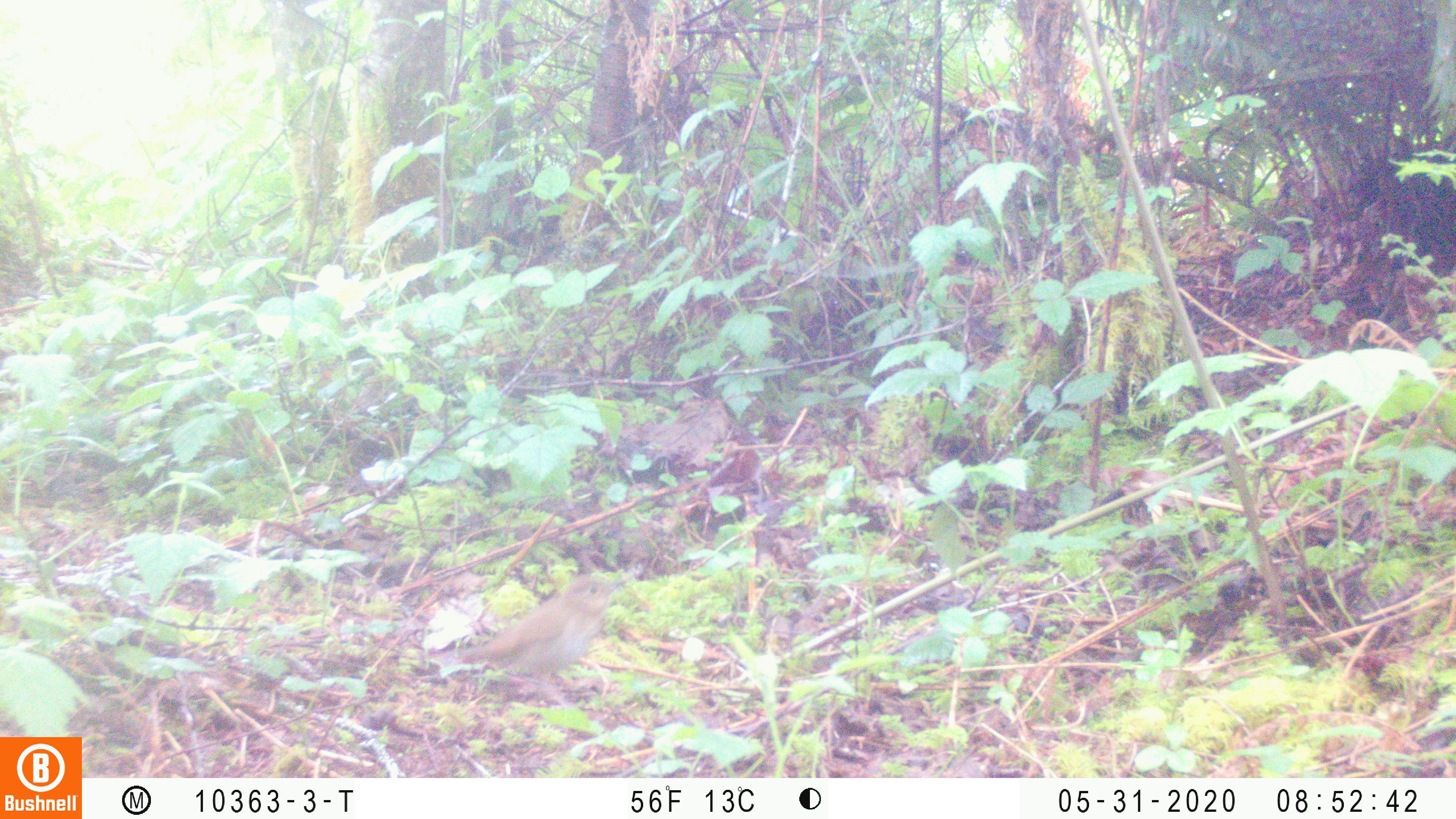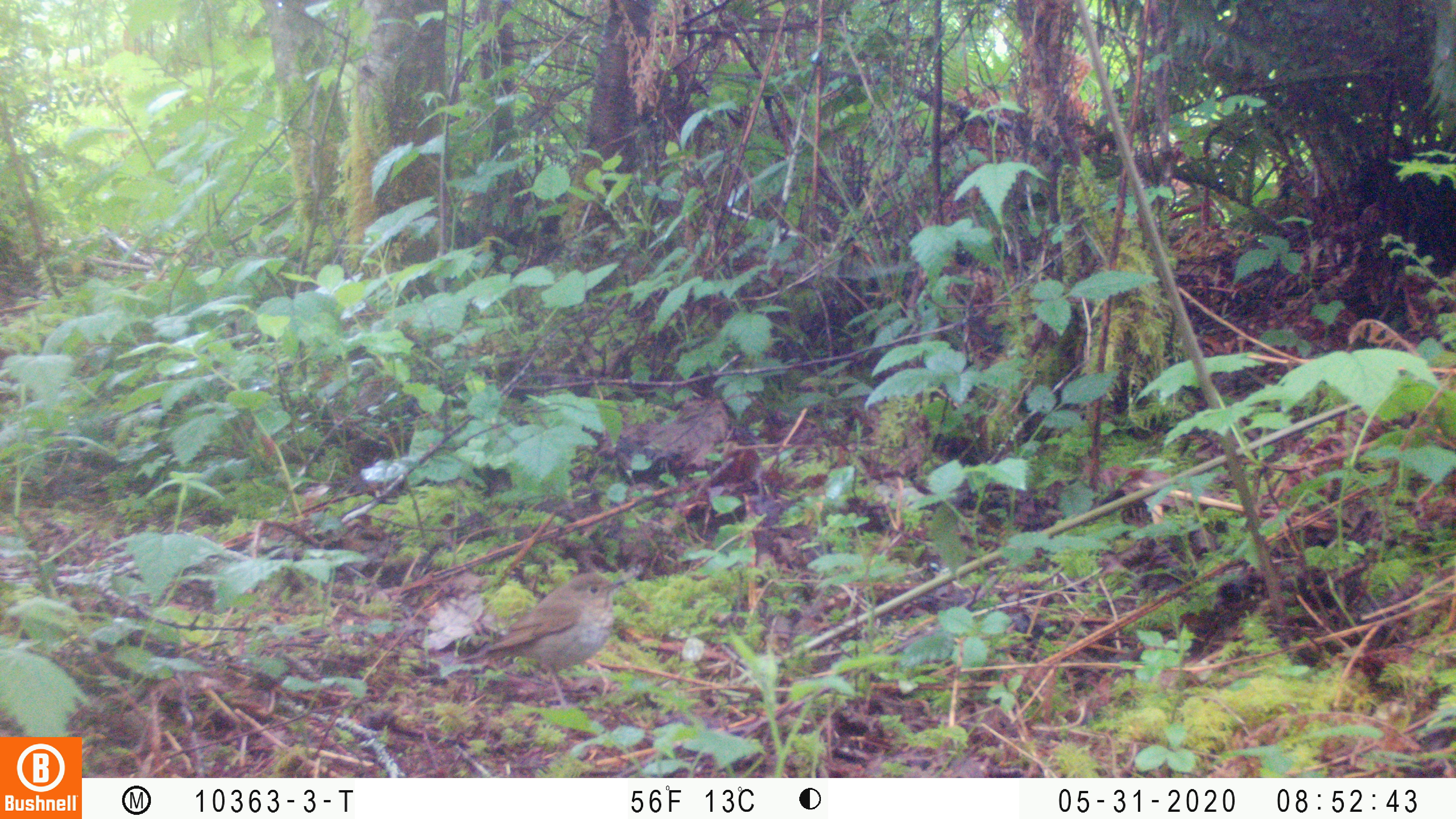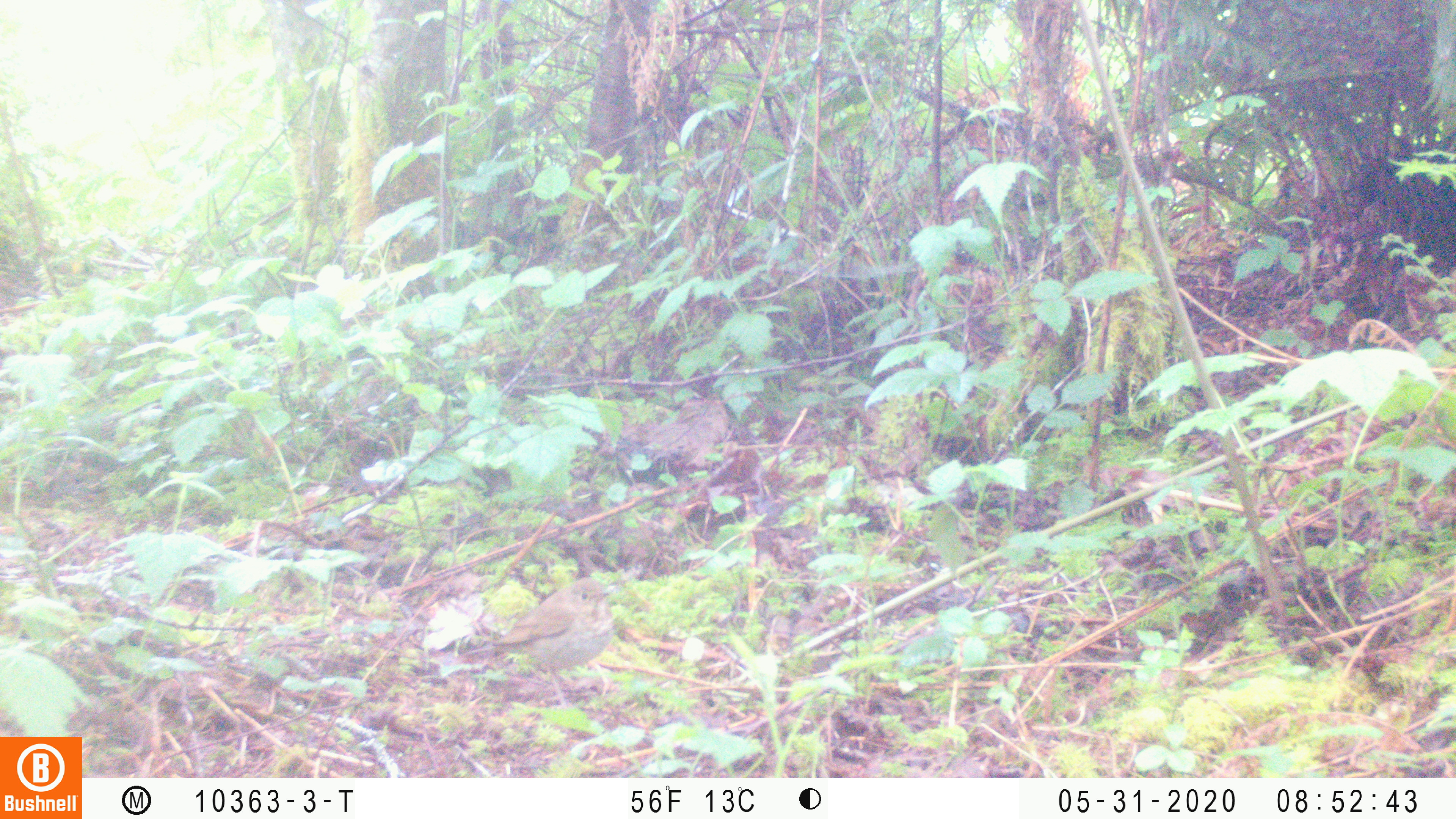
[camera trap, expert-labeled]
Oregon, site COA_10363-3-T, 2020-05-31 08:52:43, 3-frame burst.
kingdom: Animalia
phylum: Chordata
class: Aves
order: Passeriformes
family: Turdidae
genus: Catharus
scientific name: Catharus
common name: brown thrushes and nightingale-thrushes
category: catharus species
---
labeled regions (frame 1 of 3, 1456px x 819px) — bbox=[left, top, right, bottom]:
catharus species: bbox=[453, 575, 616, 689]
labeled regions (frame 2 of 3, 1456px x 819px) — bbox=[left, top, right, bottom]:
catharus species: bbox=[453, 571, 624, 689]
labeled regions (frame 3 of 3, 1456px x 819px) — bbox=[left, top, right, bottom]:
catharus species: bbox=[477, 571, 624, 696]